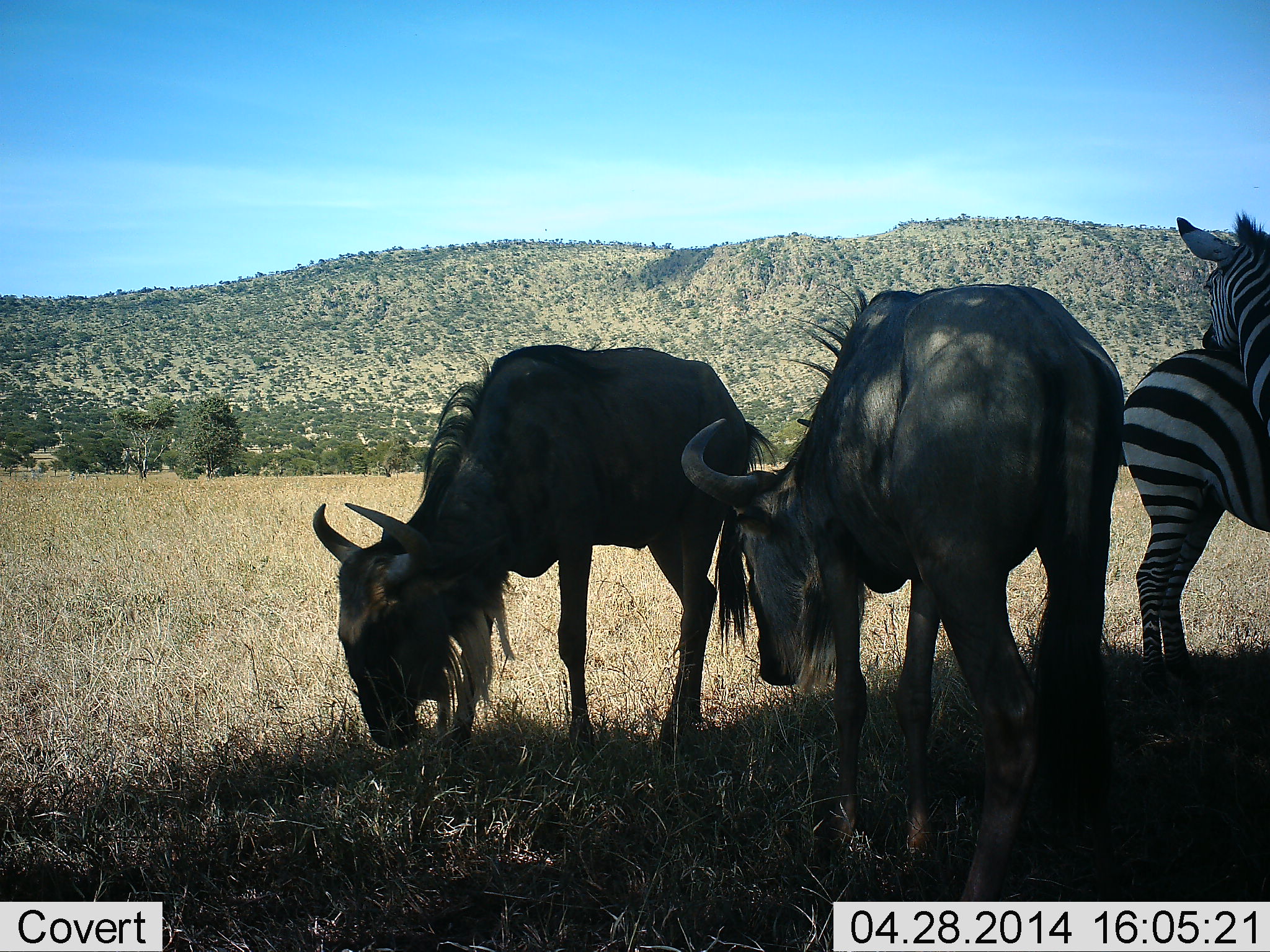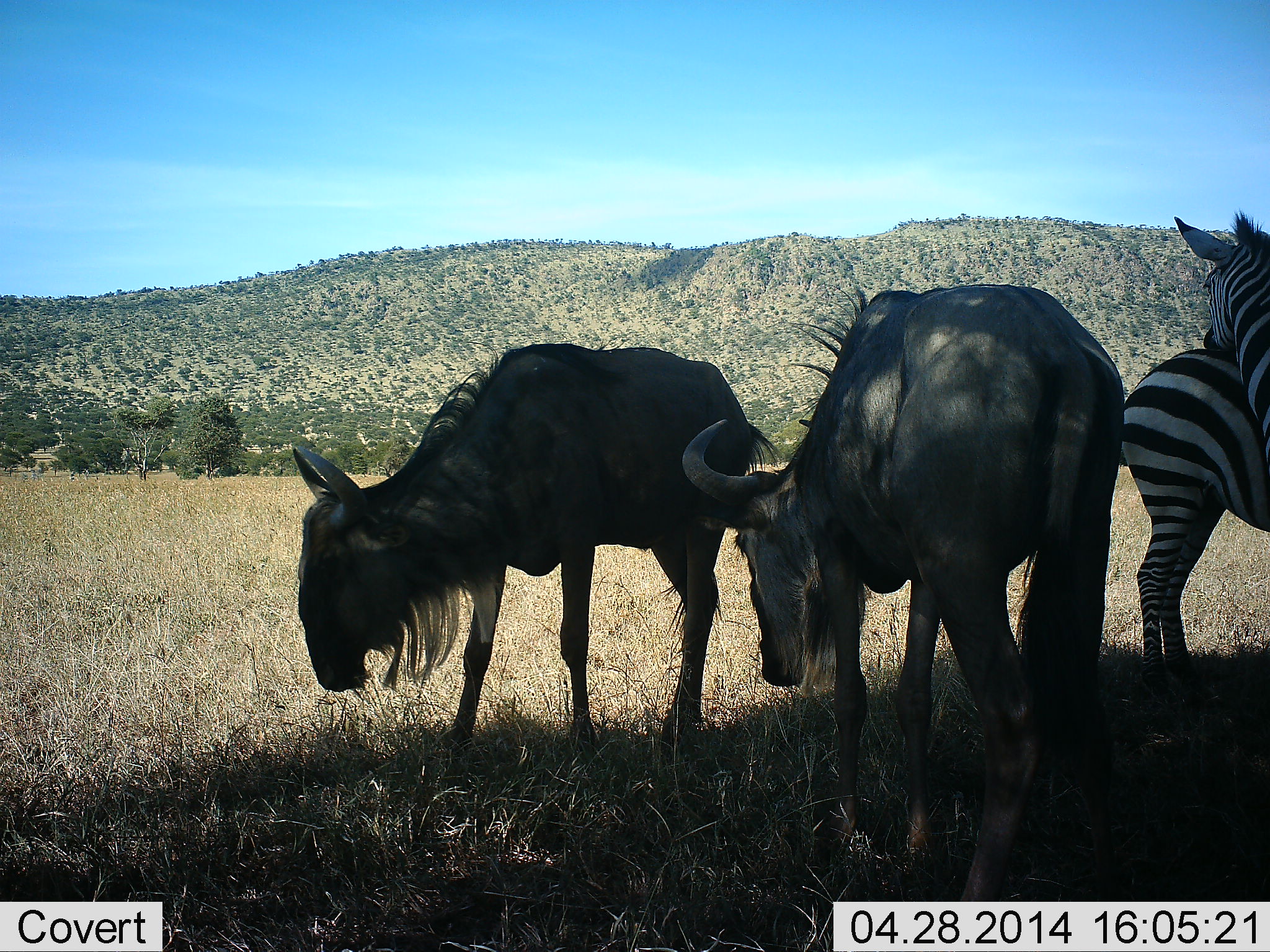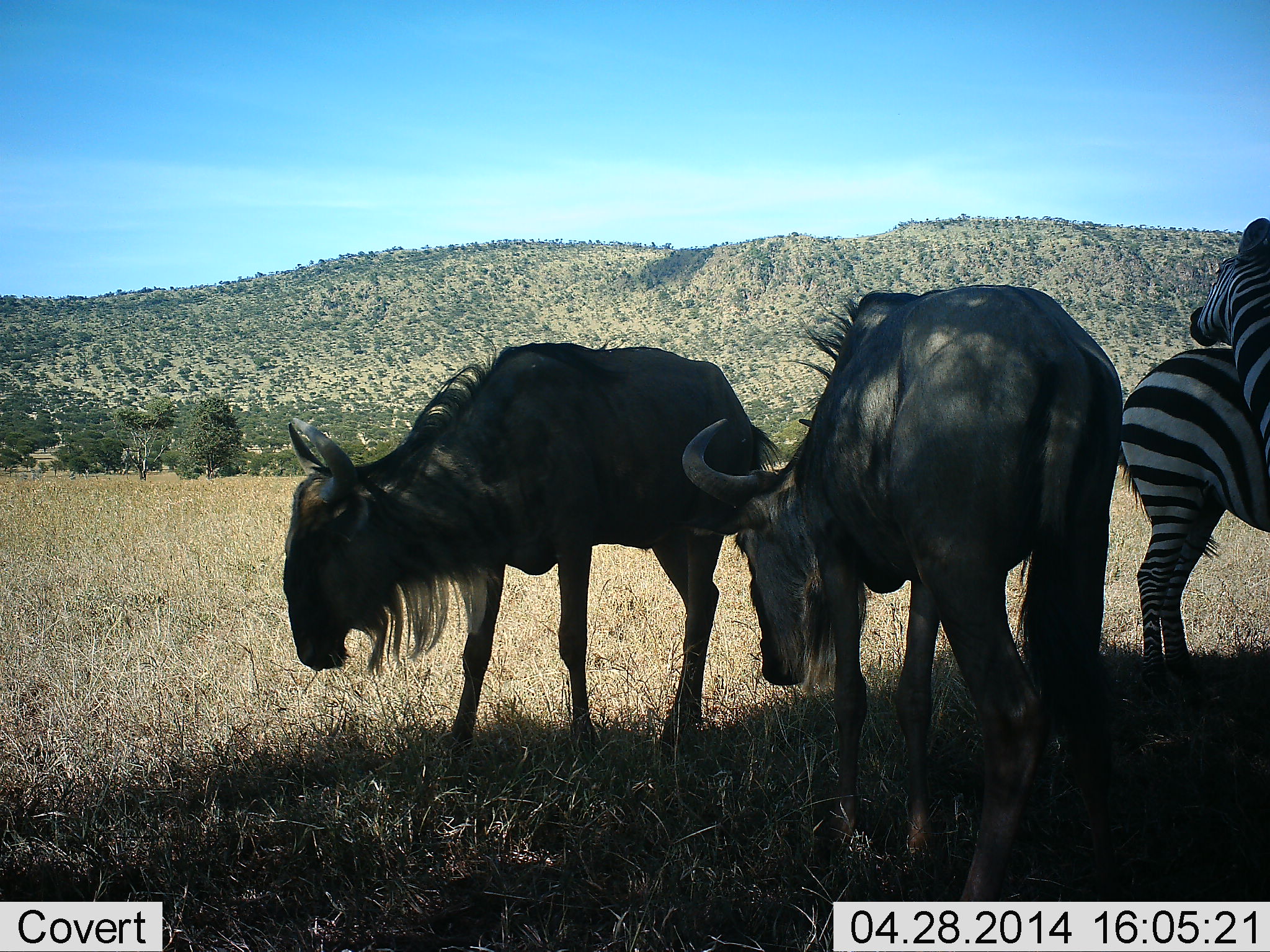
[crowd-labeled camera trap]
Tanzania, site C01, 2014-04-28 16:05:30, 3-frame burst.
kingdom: Animalia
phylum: Chordata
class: Mammalia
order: Artiodactyla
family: Bovidae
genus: Connochaetes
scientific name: Connochaetes taurinus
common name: blue wildebeest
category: wildebeest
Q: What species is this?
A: Wildebeest (blue wildebeest) (Connochaetes taurinus).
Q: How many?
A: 2.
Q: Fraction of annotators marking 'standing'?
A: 58%.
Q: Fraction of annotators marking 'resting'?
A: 25%.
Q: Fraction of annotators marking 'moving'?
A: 8%.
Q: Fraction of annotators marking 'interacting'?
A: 0%.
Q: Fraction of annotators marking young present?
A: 0%.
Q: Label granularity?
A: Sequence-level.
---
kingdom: Animalia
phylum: Chordata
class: Mammalia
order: Perissodactyla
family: Equidae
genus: Equus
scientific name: Equus quagga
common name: plains zebra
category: zebra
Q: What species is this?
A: Zebra (plains zebra) (Equus quagga).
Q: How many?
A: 2.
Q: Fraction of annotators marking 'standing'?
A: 60%.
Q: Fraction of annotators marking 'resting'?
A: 0%.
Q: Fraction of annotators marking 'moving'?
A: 10%.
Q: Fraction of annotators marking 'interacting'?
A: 80%.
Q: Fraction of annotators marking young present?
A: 0%.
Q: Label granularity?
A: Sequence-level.